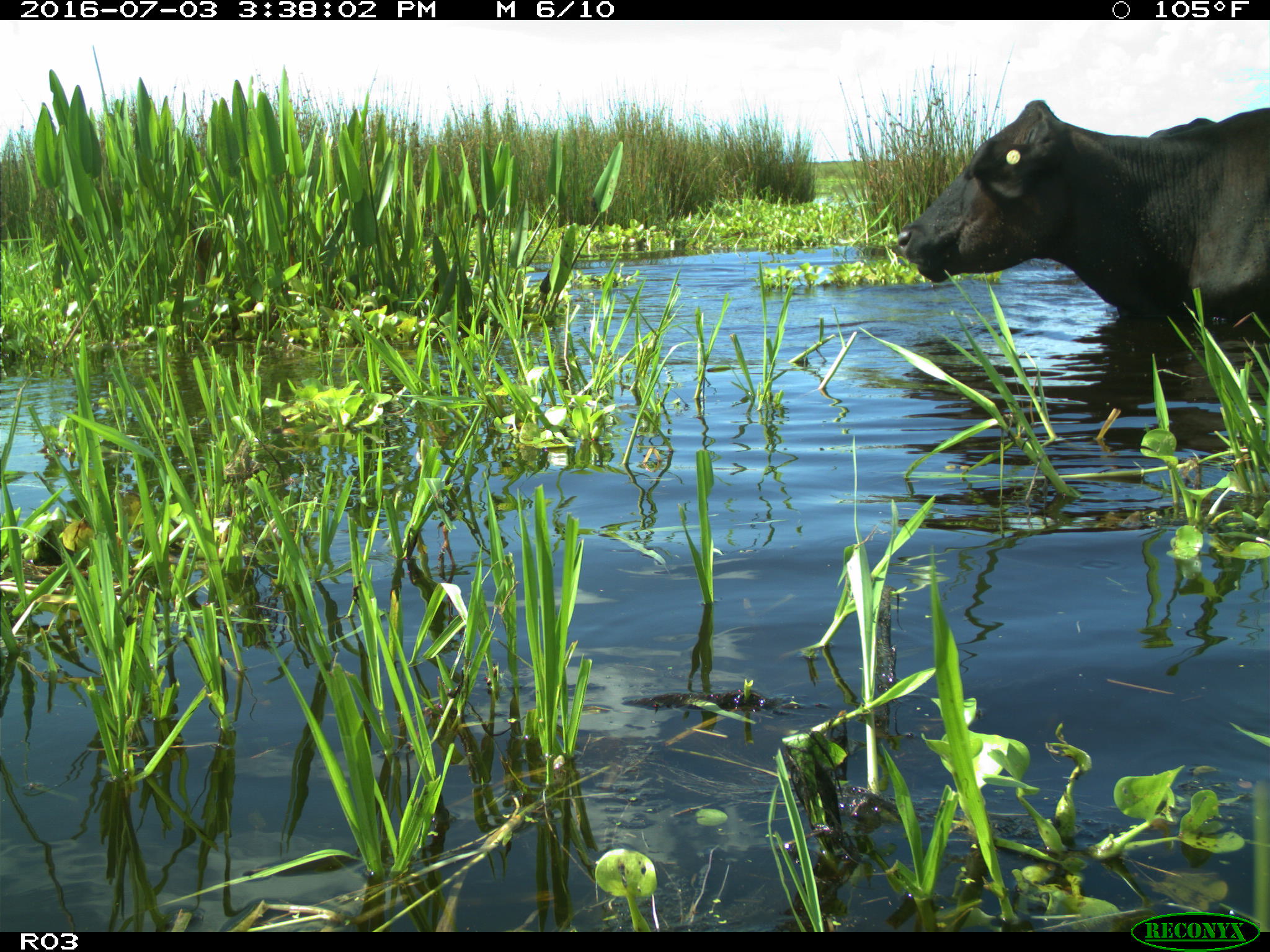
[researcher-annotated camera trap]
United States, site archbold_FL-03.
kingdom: Animalia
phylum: Chordata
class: Mammalia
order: Artiodactyla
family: Bovidae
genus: Bos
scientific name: Bos taurus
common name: domestic cow